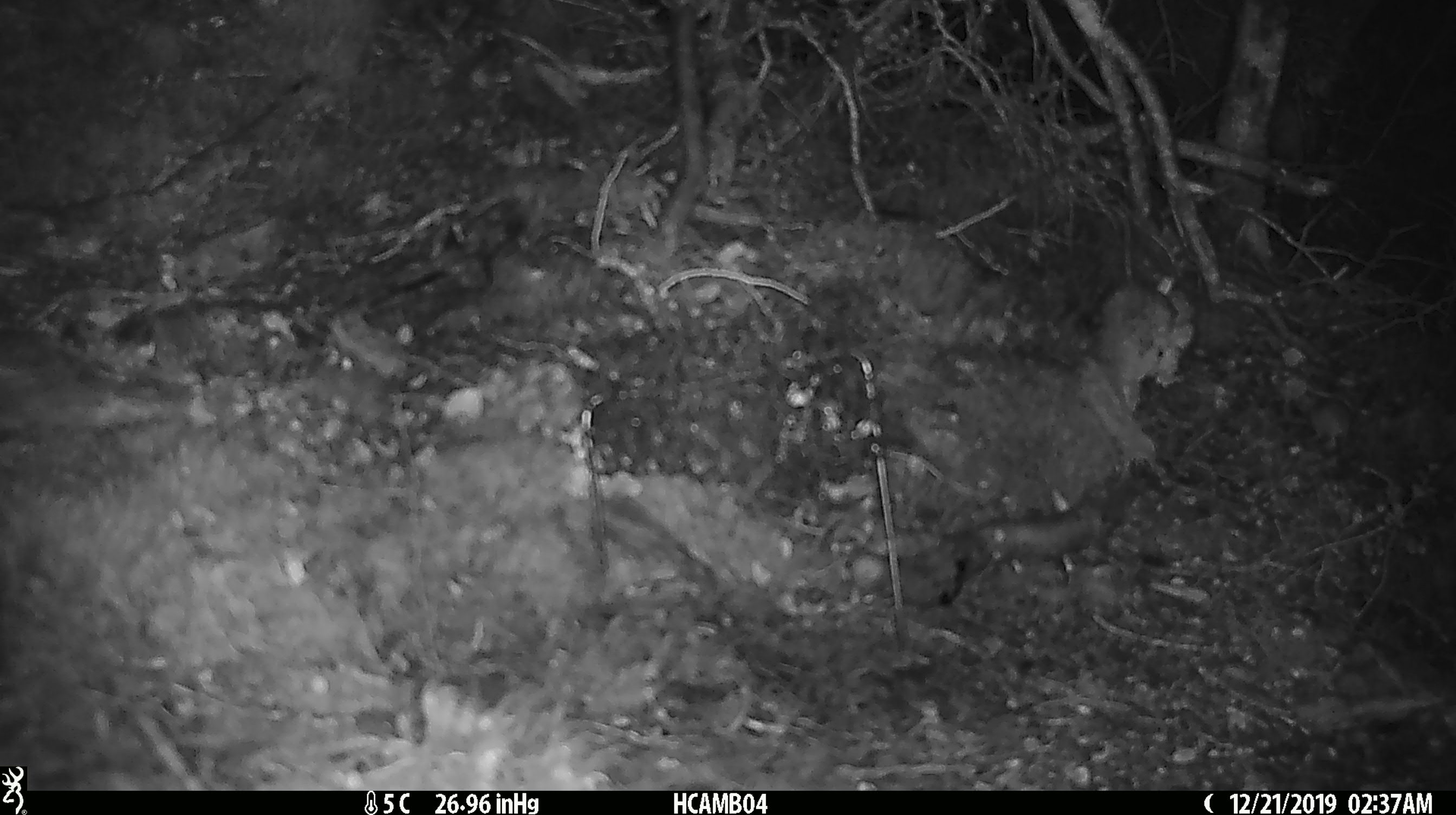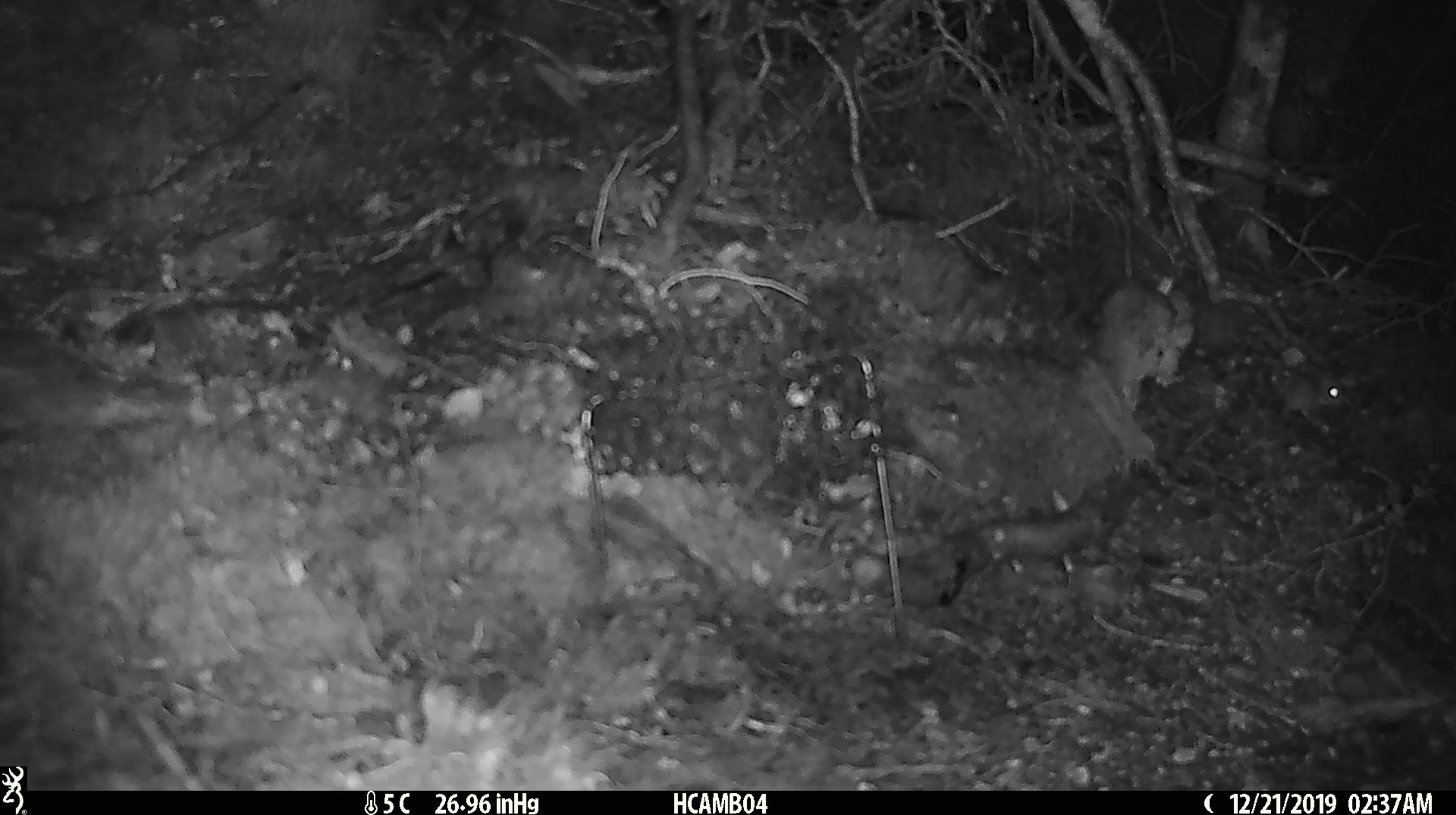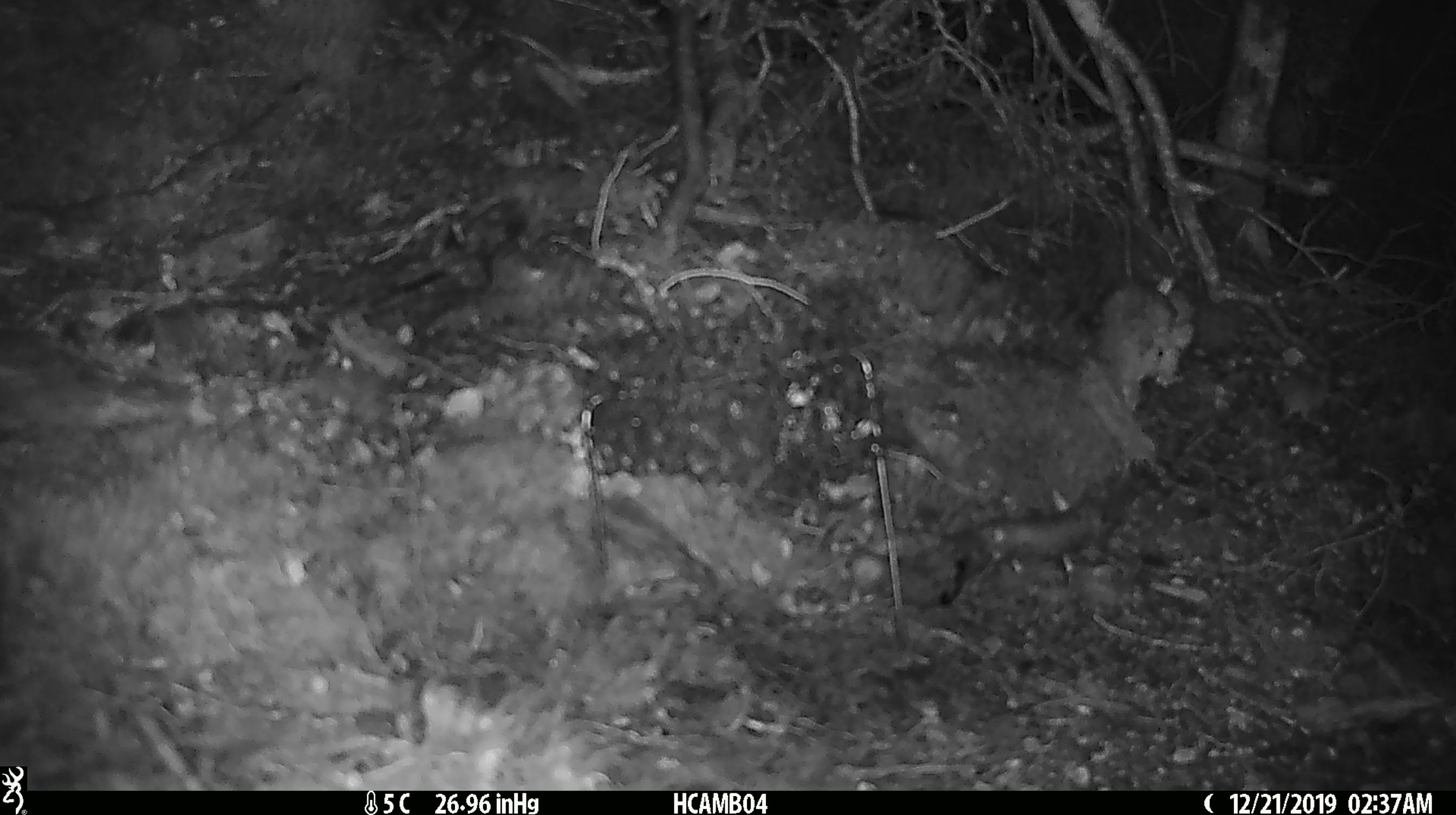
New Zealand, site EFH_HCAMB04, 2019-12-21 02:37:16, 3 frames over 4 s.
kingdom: Animalia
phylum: Chordata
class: Mammalia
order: Rodentia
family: Muridae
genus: Mus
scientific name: Mus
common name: mouse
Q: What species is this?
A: Mouse (Mus).